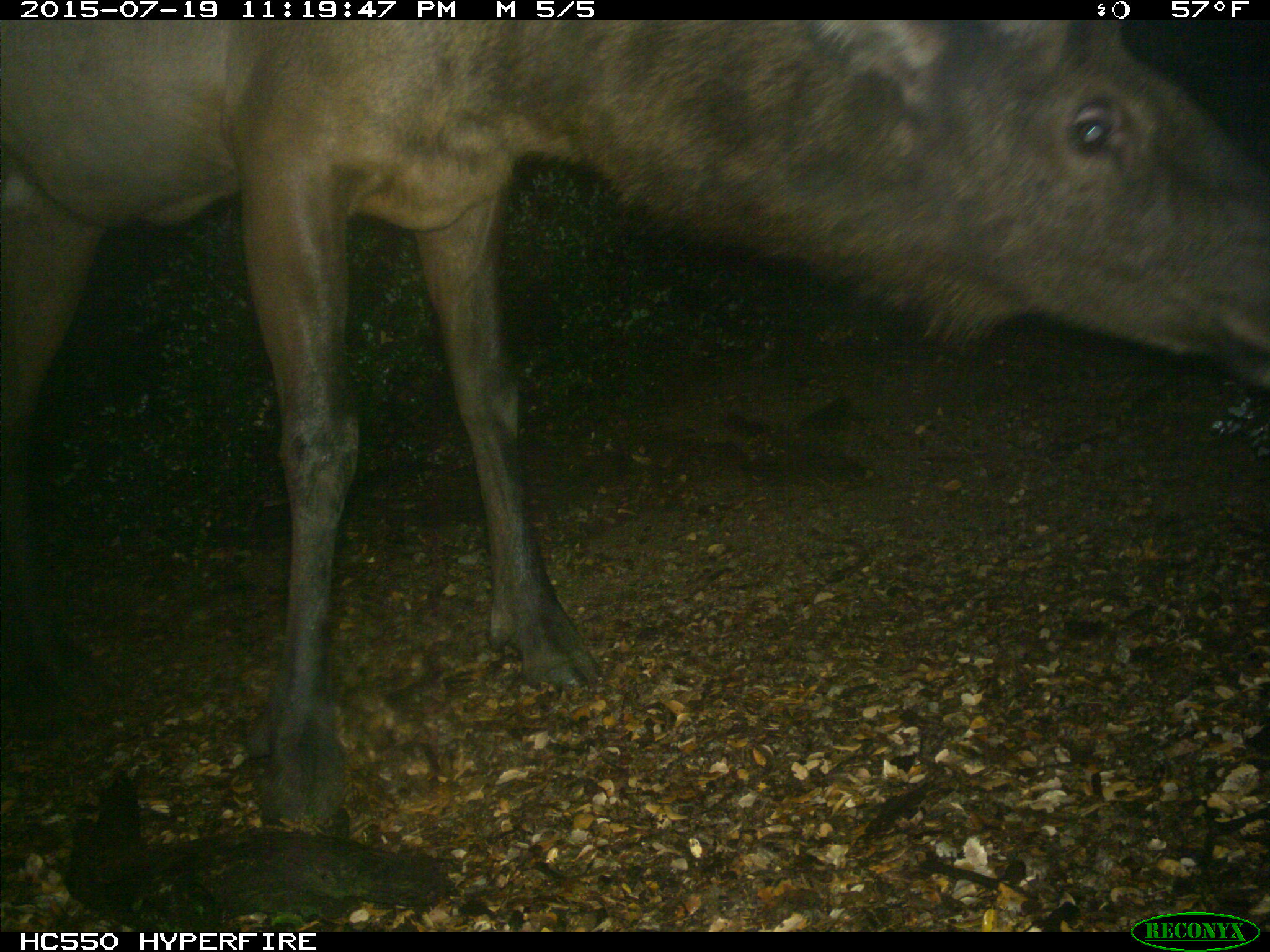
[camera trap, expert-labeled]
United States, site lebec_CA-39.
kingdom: Animalia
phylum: Chordata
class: Mammalia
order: Artiodactyla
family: Cervidae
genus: Cervus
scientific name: Cervus canadensis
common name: elk